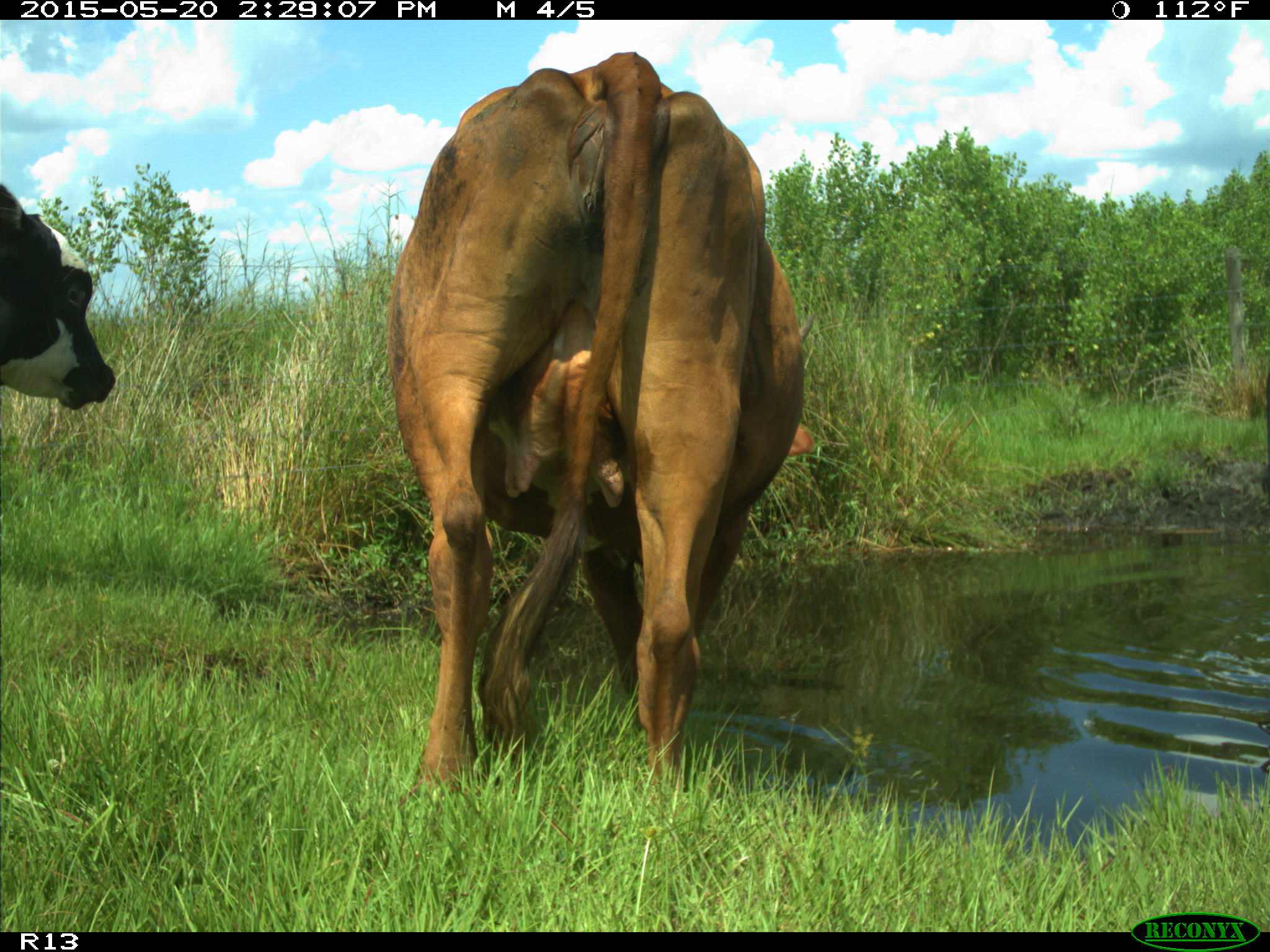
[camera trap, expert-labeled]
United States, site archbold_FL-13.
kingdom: Animalia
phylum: Chordata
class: Mammalia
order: Artiodactyla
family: Bovidae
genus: Bos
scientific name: Bos taurus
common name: domestic cow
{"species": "Bos taurus (domestic cow)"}